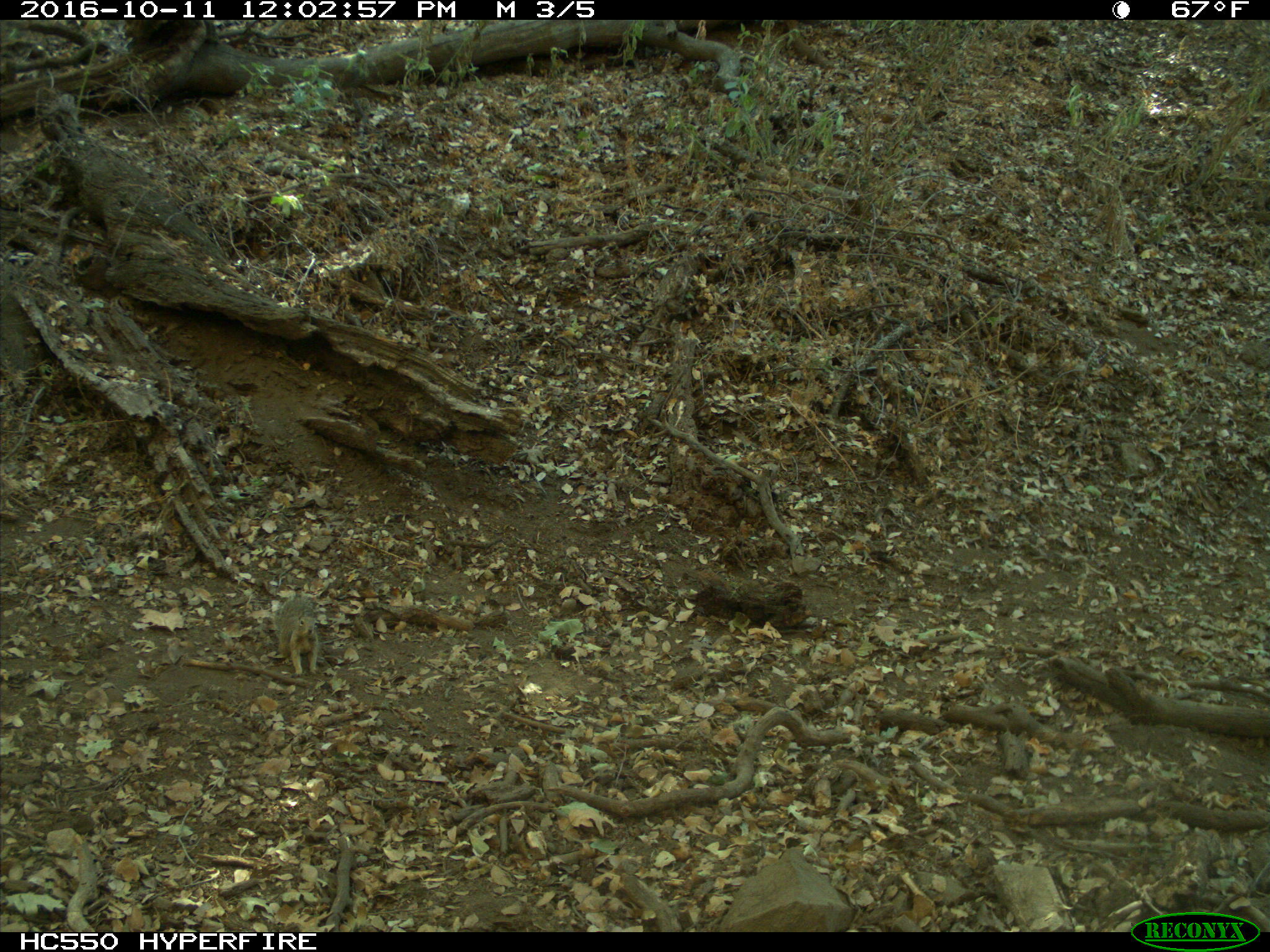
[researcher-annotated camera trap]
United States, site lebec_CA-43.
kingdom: Animalia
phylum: Chordata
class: Mammalia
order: Rodentia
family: Sciuridae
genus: Otospermophilus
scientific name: Otospermophilus beecheyi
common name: california ground squirrel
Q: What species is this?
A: Otospermophilus beecheyi (california ground squirrel).